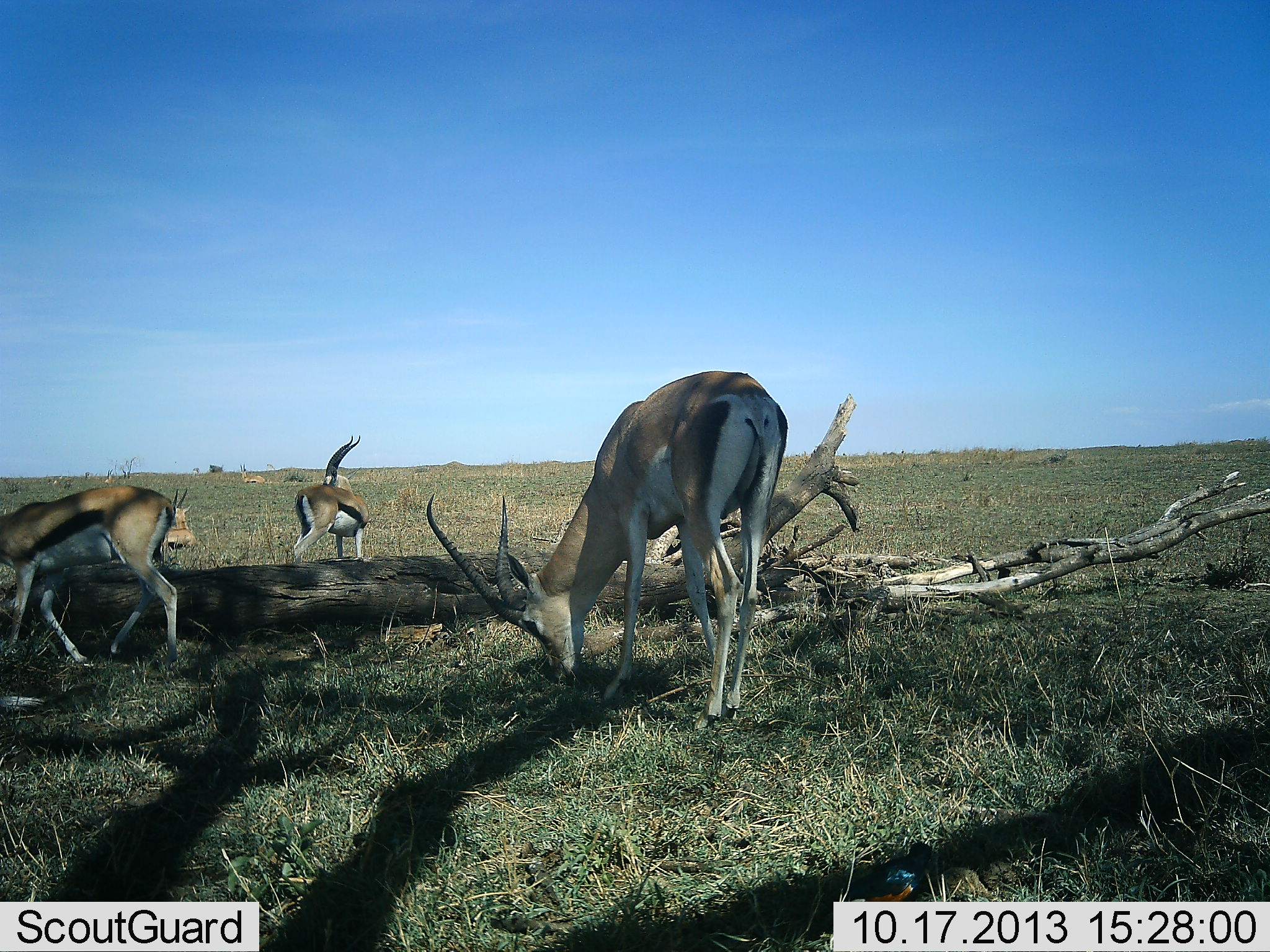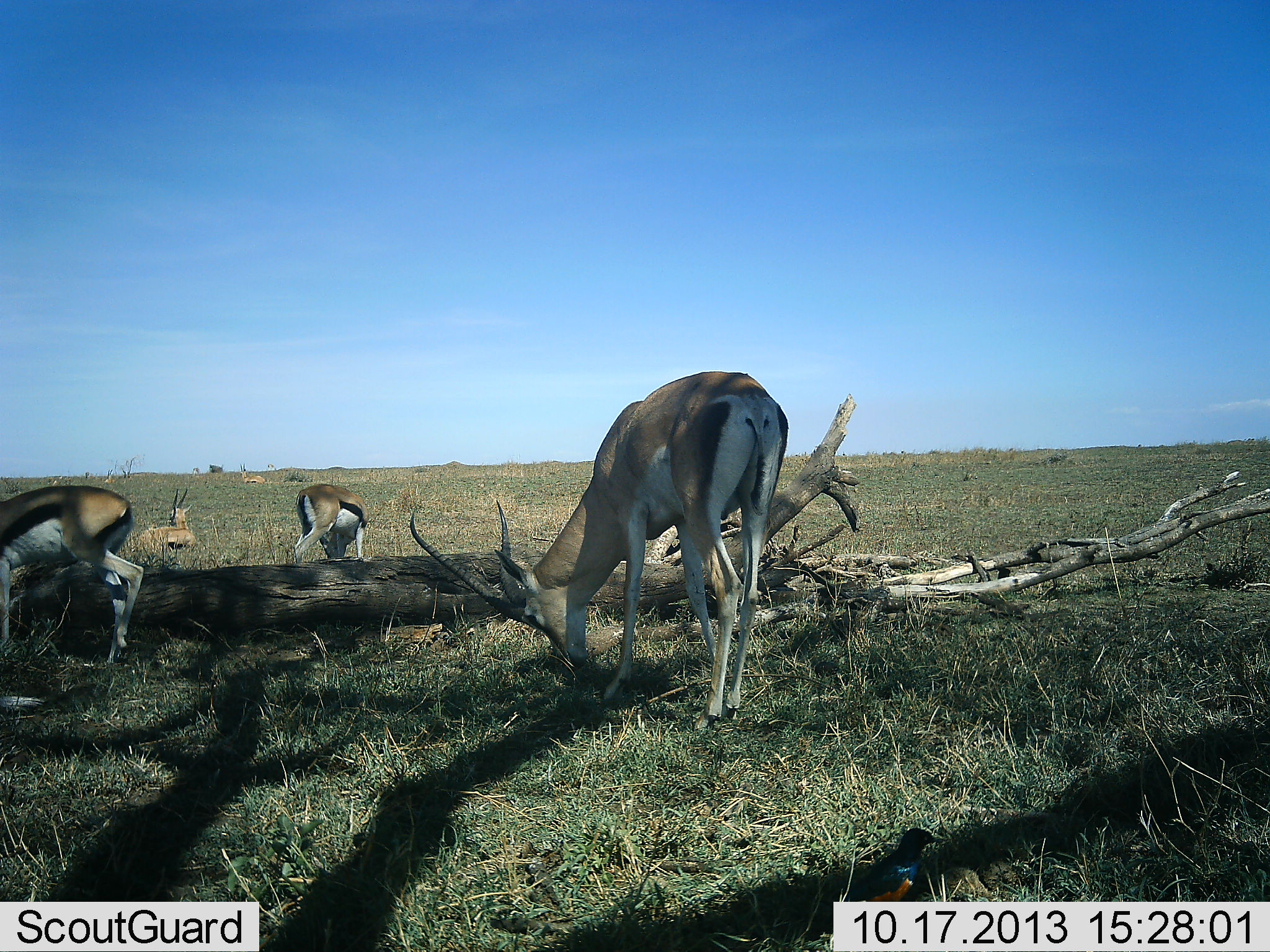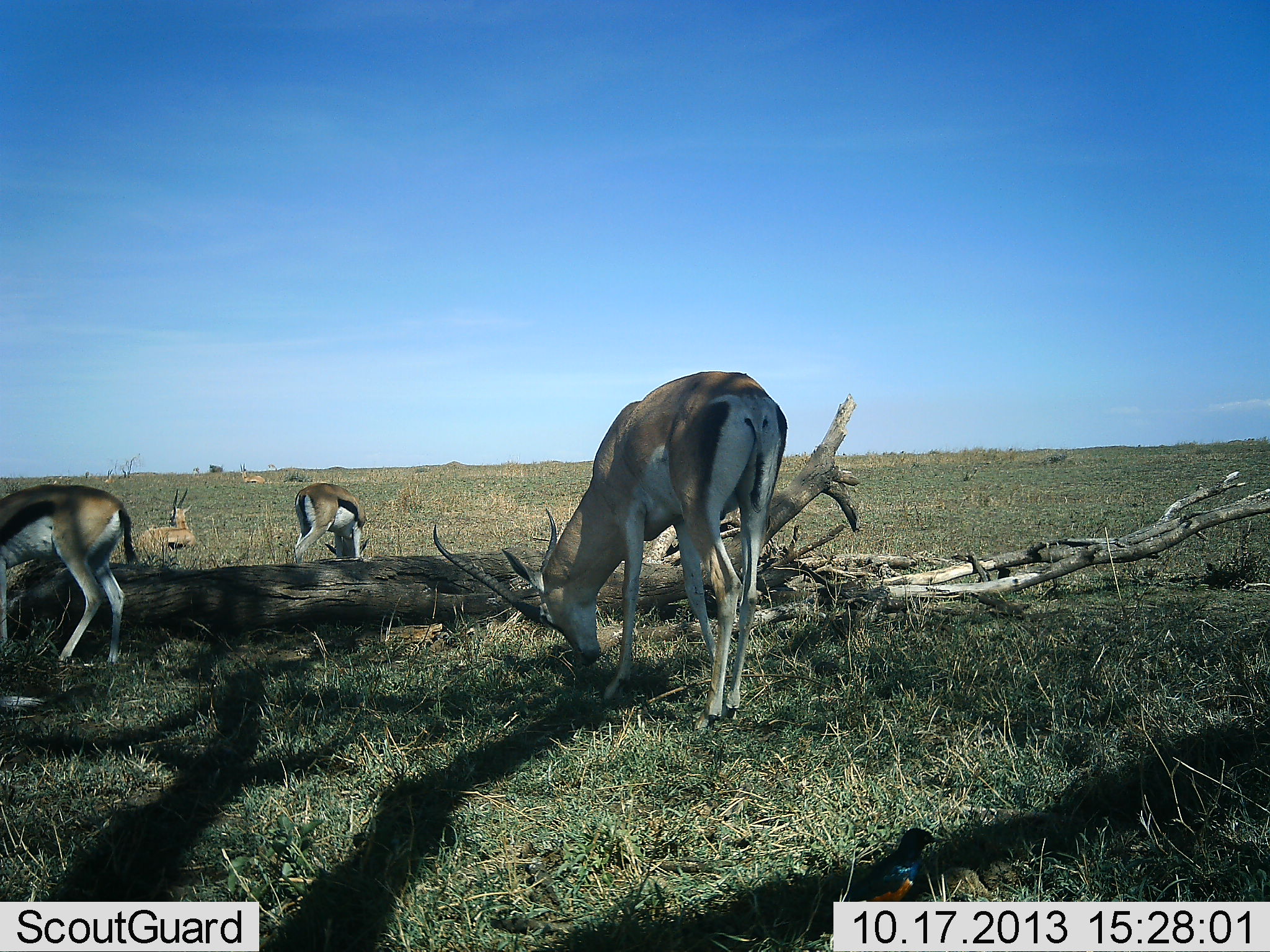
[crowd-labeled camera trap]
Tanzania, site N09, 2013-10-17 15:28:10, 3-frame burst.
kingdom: Animalia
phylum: Chordata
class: Mammalia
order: Artiodactyla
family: Bovidae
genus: Nanger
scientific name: Nanger granti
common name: grant's gazelle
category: gazellegrants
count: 1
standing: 20%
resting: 0%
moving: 0%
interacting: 0%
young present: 0%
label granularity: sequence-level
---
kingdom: Animalia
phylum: Chordata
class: Mammalia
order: Artiodactyla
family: Bovidae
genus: Eudorcas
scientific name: Eudorcas thomsonii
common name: thomson's gazelle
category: gazellethomsons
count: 3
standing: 31%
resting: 69%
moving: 23%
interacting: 0%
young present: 0%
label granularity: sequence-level